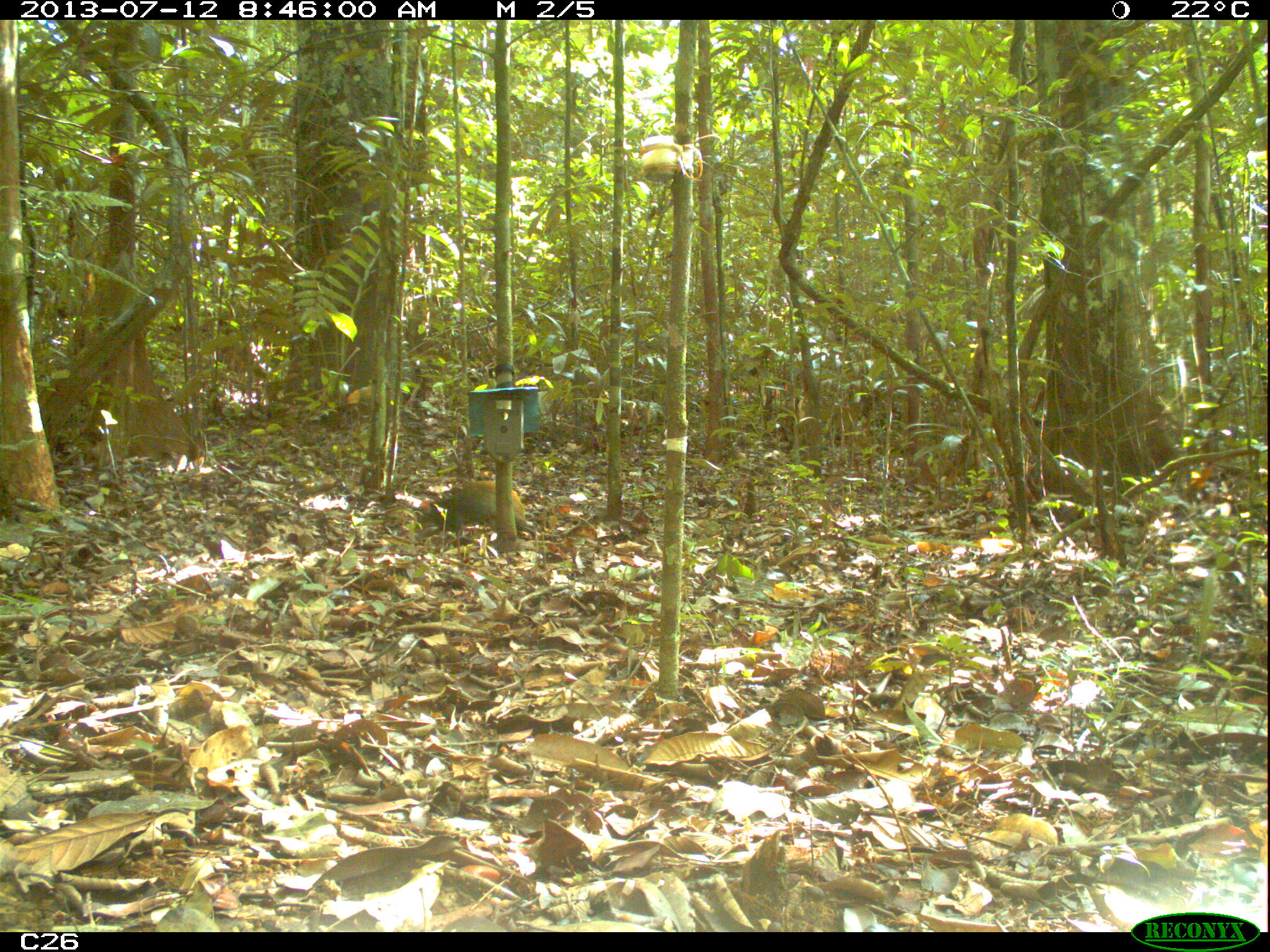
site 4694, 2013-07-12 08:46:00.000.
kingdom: Animalia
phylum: Chordata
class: Mammalia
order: Rodentia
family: Dasyproctidae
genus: Dasyprocta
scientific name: Dasyprocta leporina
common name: red-rumped agouti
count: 1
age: adult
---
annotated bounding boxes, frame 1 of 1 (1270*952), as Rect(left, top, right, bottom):
dasyprocta leporina: Rect(413, 480, 536, 543)